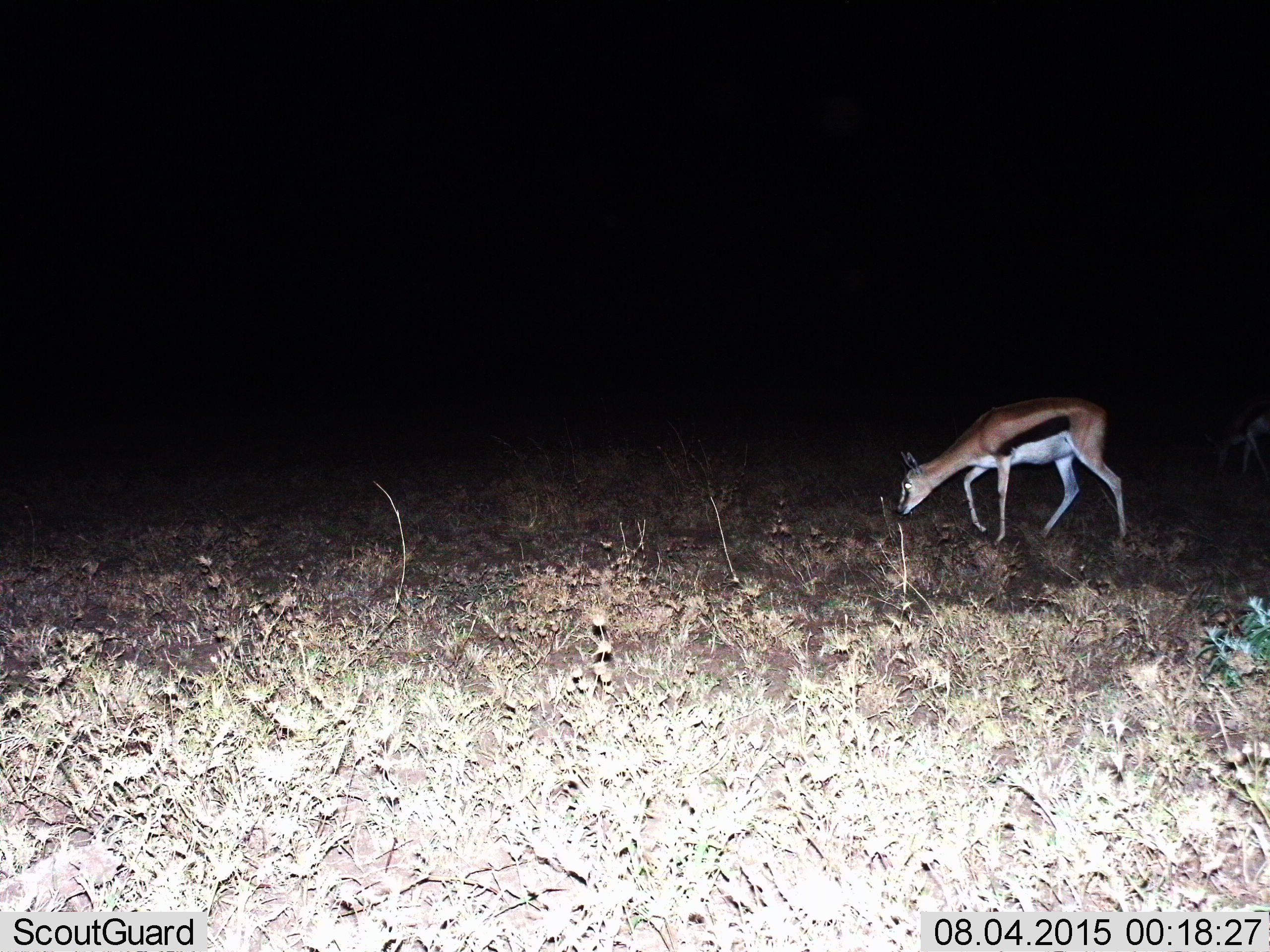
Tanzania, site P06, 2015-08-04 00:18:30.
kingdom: Animalia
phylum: Chordata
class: Mammalia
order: Artiodactyla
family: Bovidae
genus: Eudorcas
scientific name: Eudorcas thomsonii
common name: thomson's gazelle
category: gazellethomsons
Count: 1.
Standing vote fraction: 56%.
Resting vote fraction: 0%.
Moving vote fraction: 33%.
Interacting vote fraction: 0%.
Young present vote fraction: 0%.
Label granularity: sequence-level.